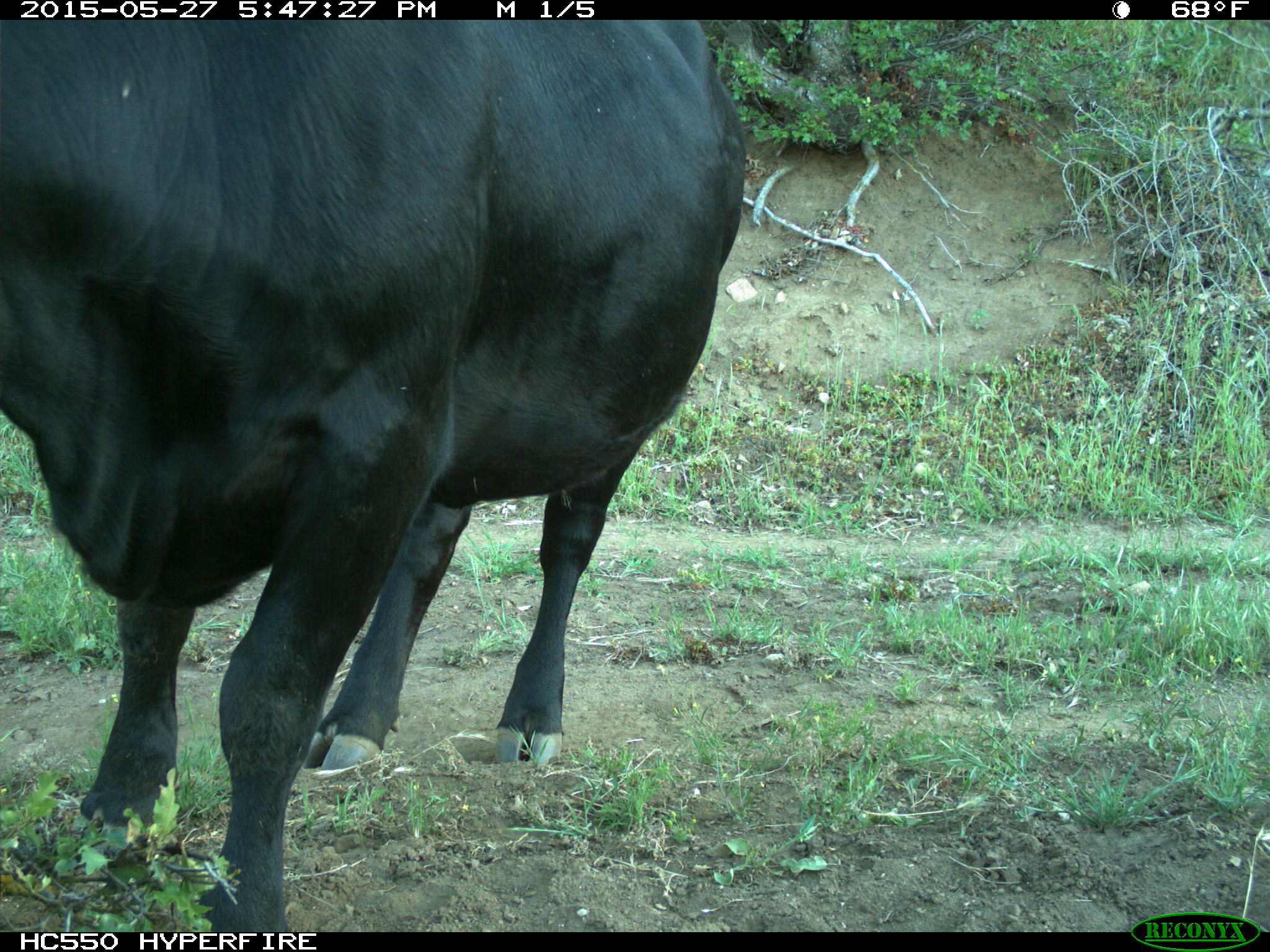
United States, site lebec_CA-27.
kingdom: Animalia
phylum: Chordata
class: Mammalia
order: Artiodactyla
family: Bovidae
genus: Bos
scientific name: Bos taurus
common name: domestic cow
Bos taurus (domestic cow).